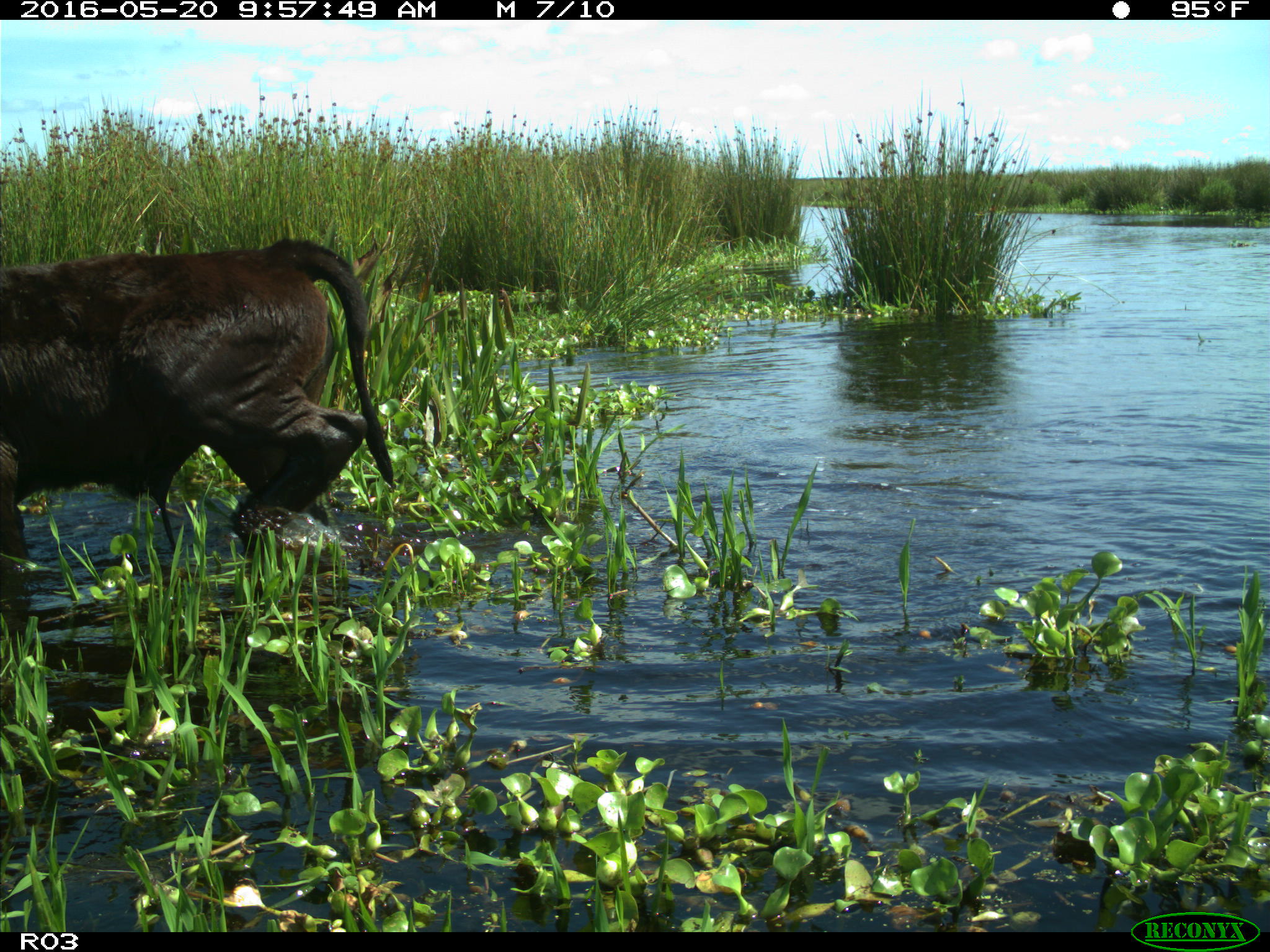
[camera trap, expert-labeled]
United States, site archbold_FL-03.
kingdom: Animalia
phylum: Chordata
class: Mammalia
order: Artiodactyla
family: Bovidae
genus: Bos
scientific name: Bos taurus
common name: domestic cow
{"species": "Bos taurus (domestic cow)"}